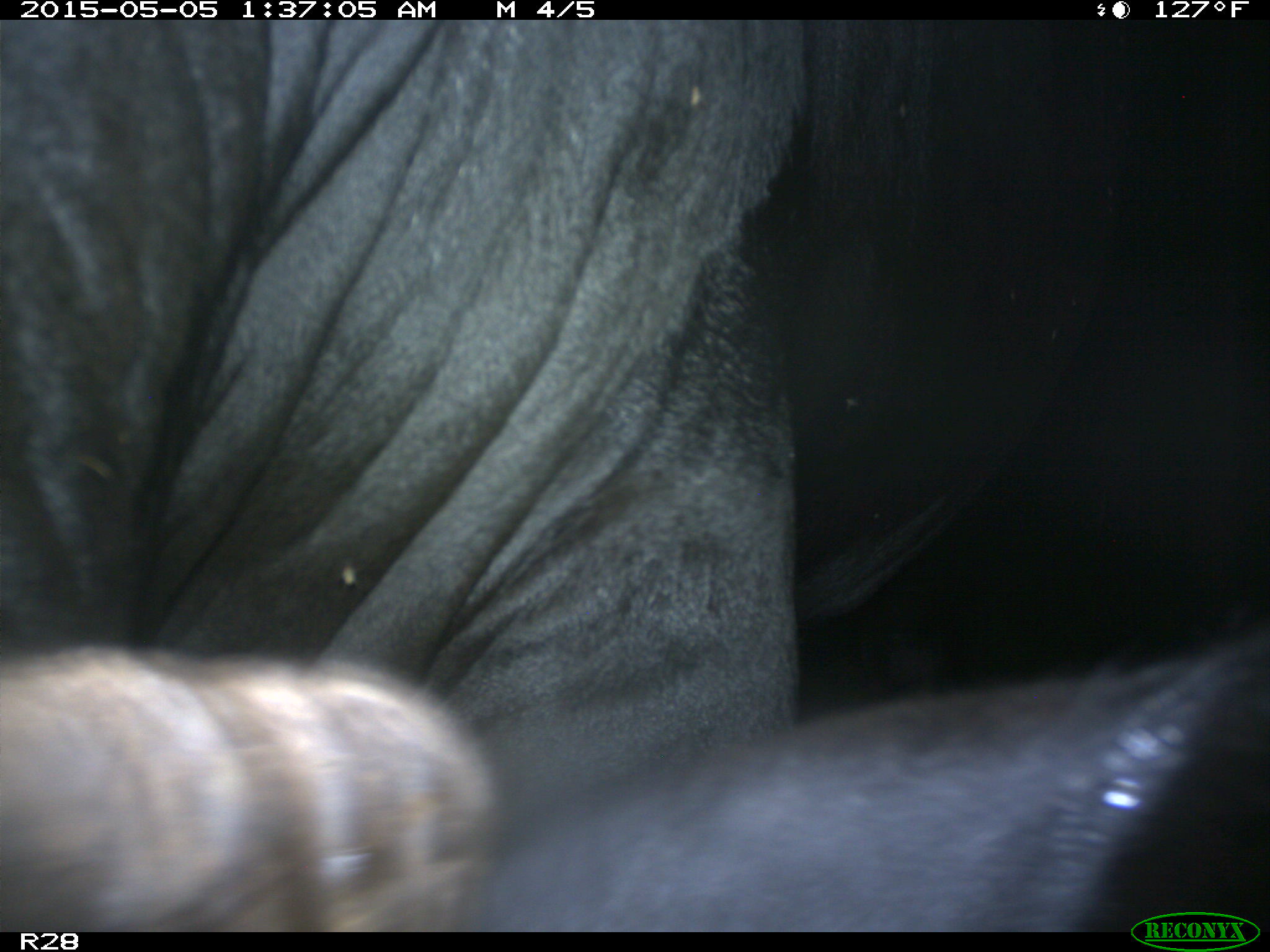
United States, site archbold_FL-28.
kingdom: Animalia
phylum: Chordata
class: Mammalia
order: Artiodactyla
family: Bovidae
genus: Bos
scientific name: Bos taurus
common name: domestic cow